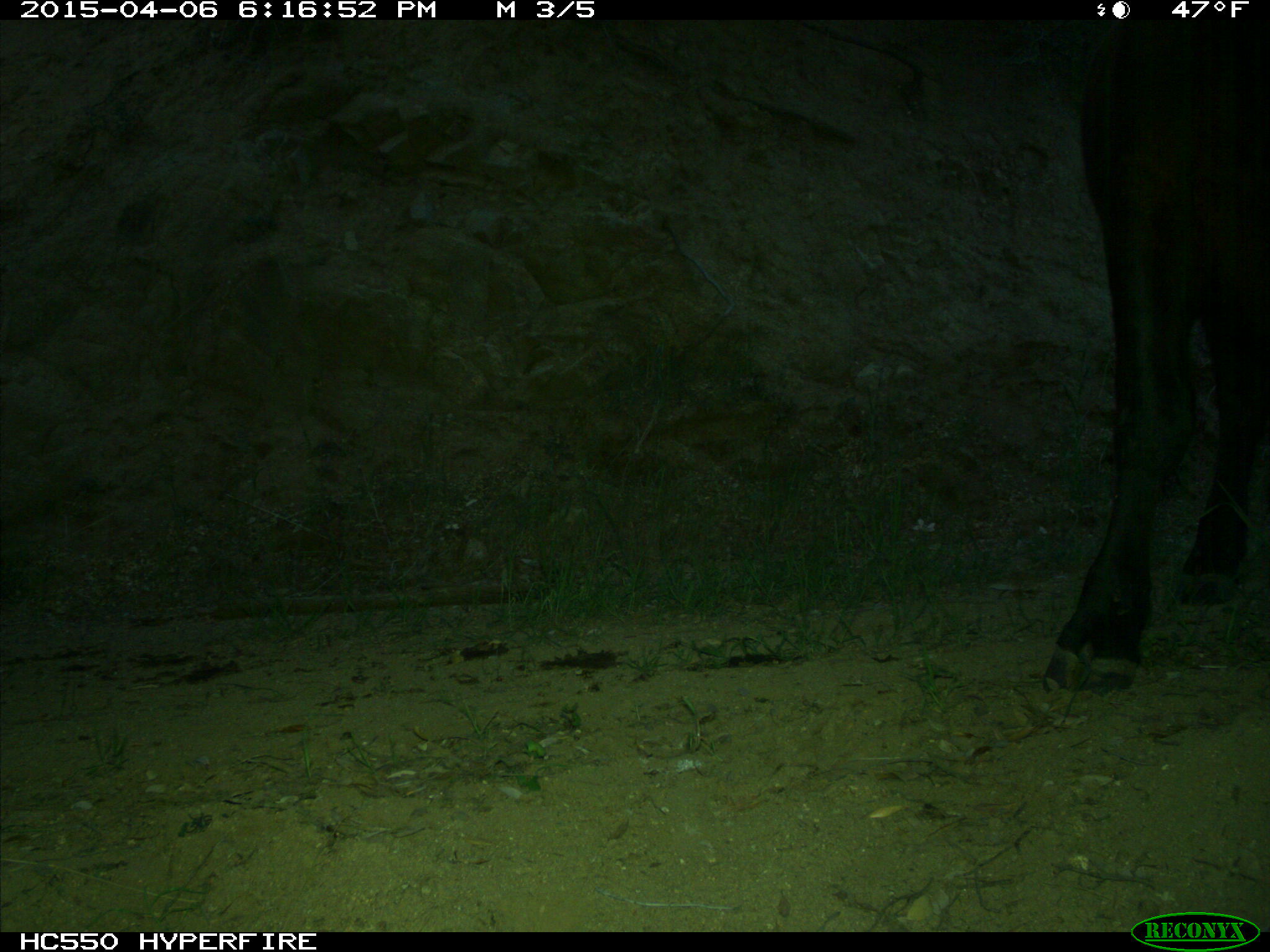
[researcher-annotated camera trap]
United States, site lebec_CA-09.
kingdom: Animalia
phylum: Chordata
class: Mammalia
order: Artiodactyla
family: Bovidae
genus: Bos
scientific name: Bos taurus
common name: domestic cow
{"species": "Bos taurus (domestic cow)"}